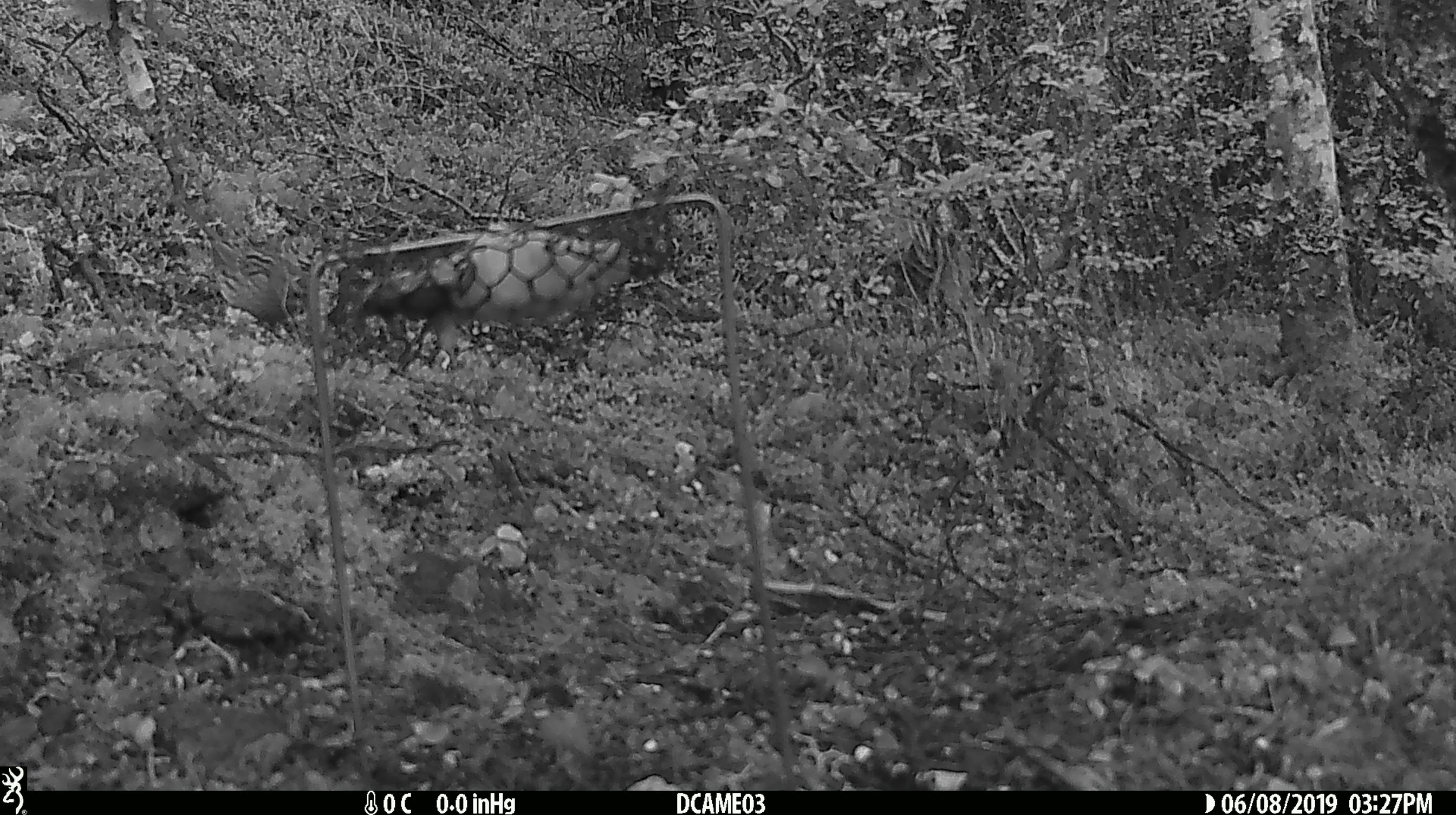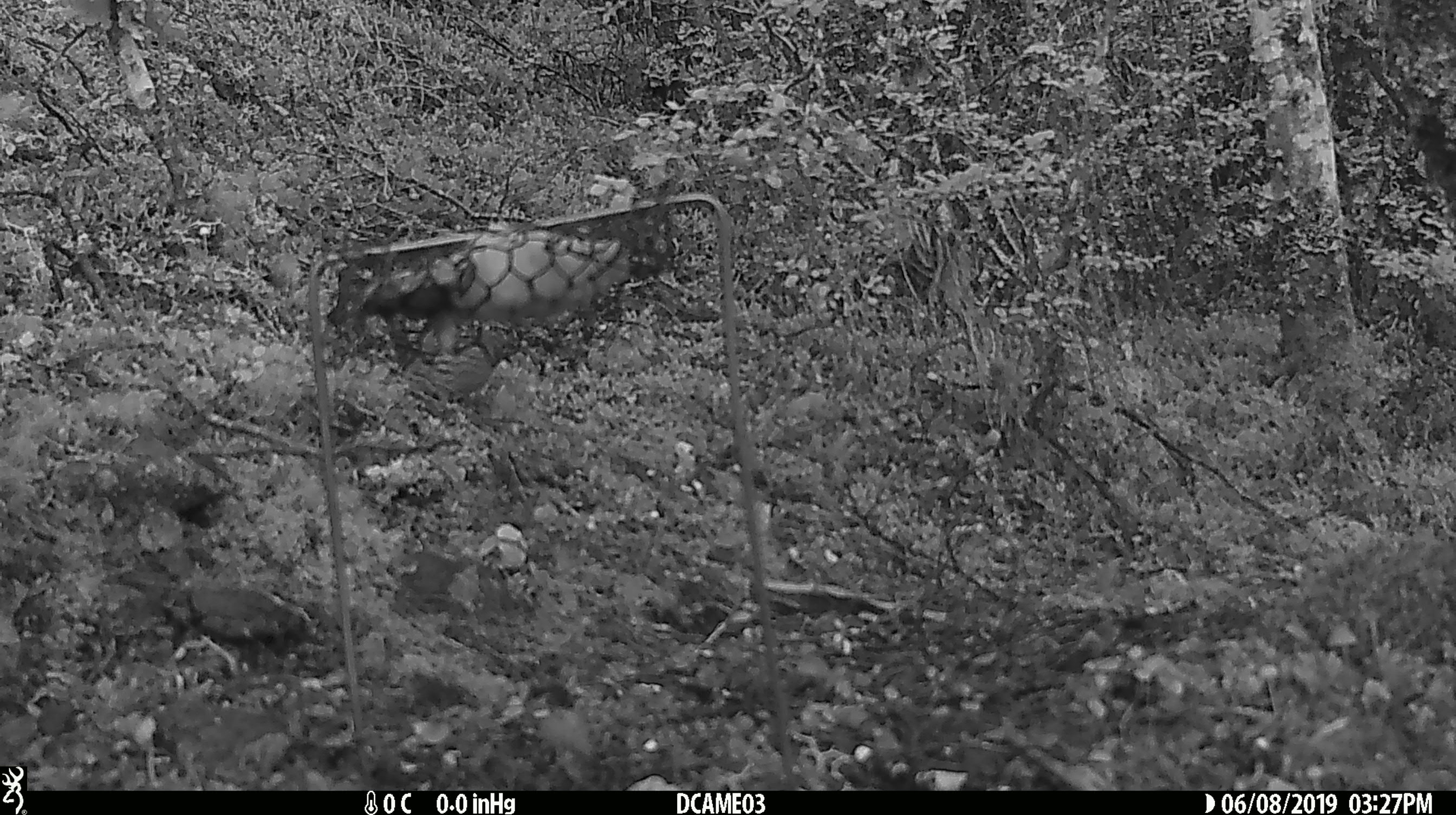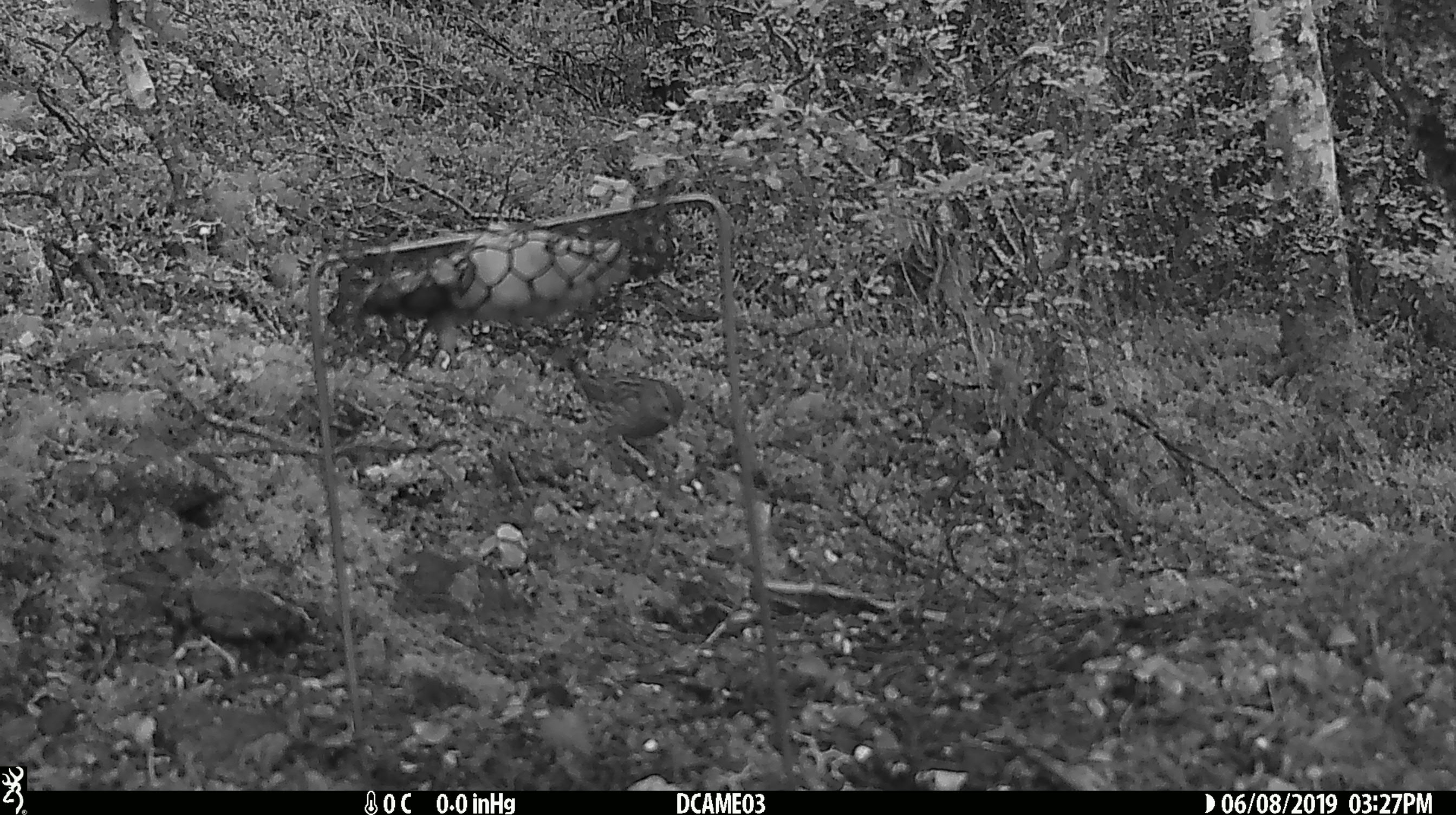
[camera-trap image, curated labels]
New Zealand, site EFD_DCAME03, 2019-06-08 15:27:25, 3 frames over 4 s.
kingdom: Animalia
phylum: Chordata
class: Aves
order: Passeriformes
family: Prunellidae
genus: Prunella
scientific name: Prunella modularis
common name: dunnock